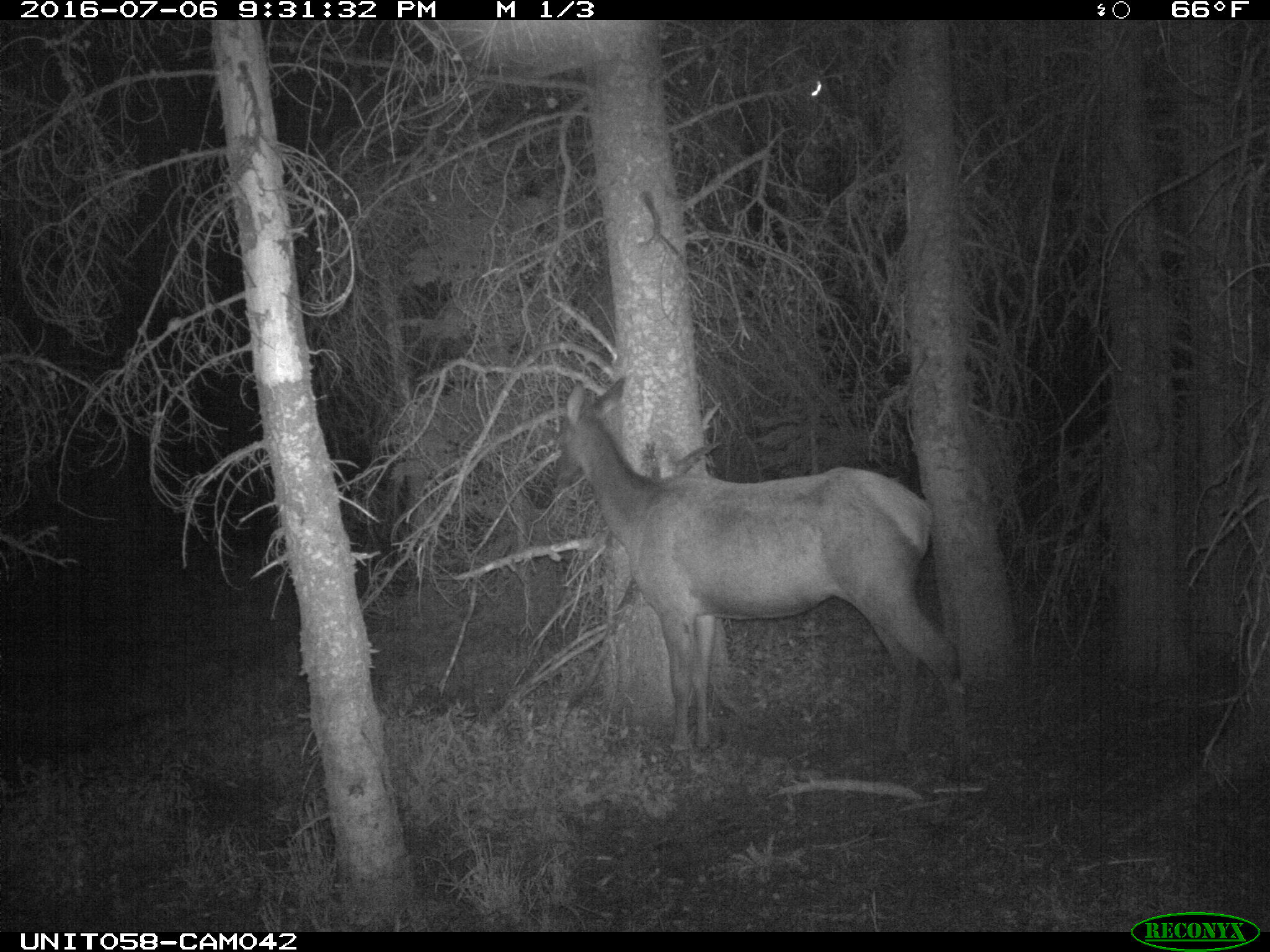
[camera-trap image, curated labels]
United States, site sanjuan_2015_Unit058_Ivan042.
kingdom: Animalia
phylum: Chordata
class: Mammalia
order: Artiodactyla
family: Cervidae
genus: Cervus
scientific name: Cervus elaphus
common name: red deer